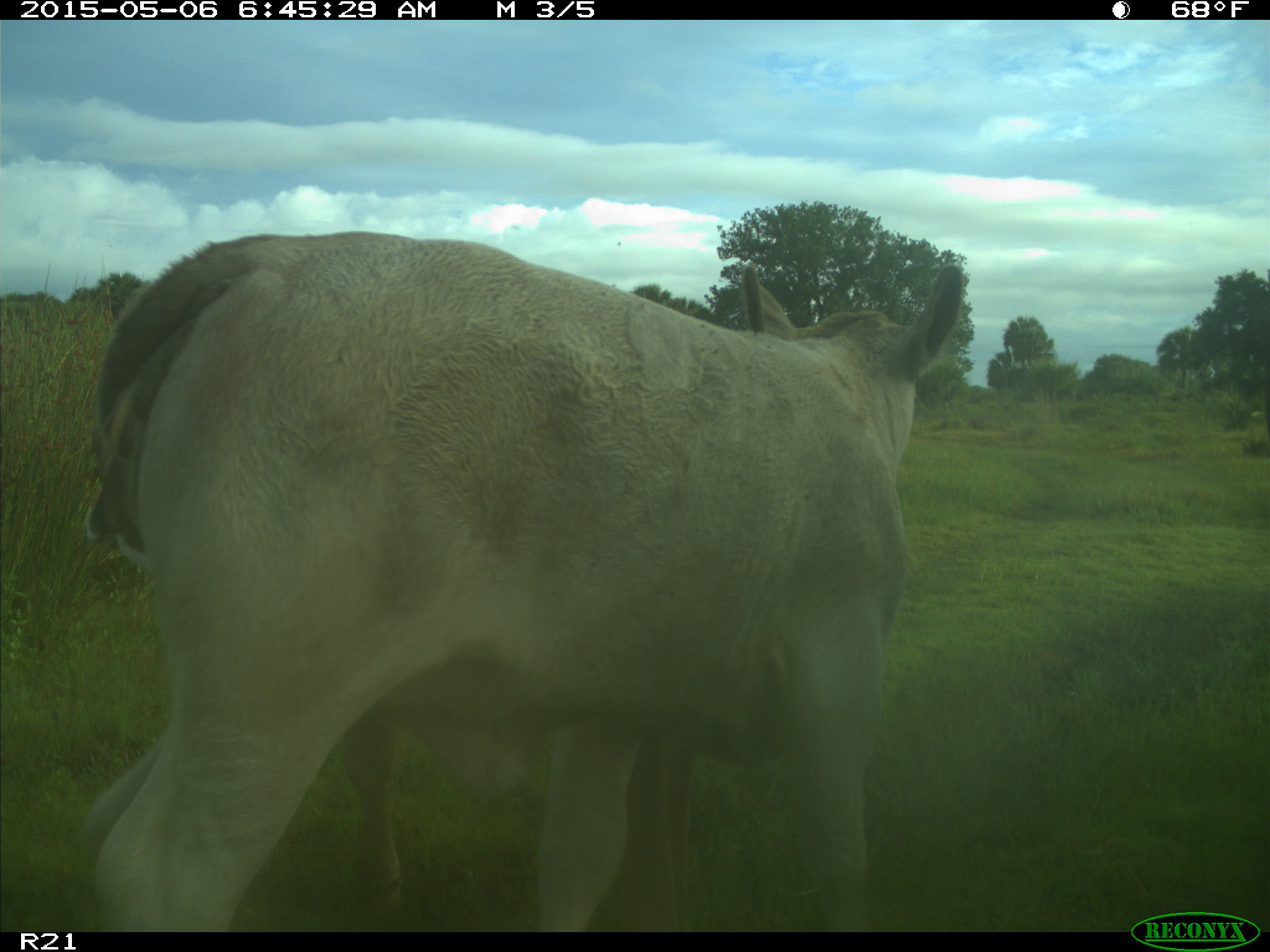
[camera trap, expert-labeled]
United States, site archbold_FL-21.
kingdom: Animalia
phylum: Chordata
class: Mammalia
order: Artiodactyla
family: Bovidae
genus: Bos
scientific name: Bos taurus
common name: domestic cow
Bos taurus (domestic cow).